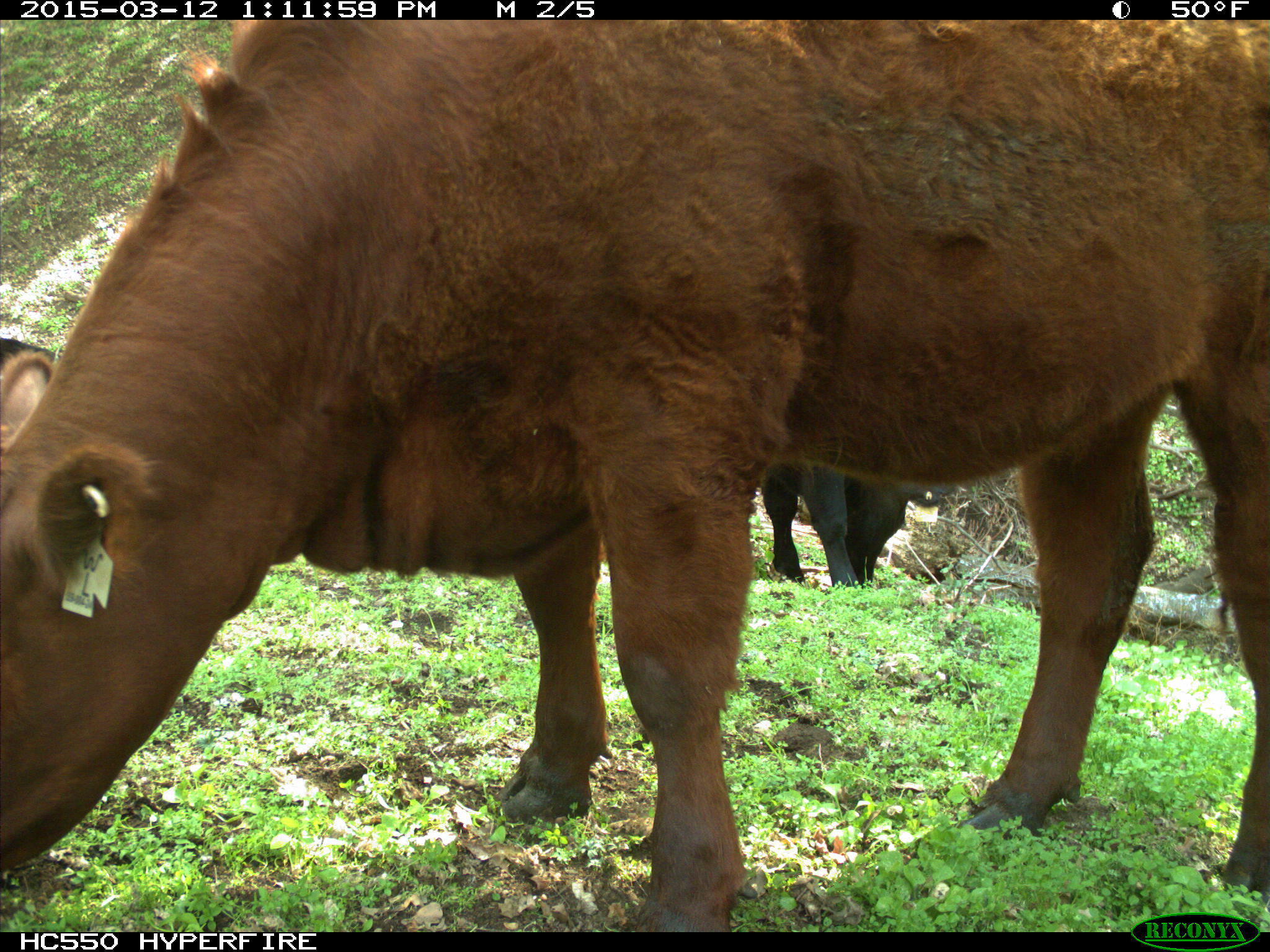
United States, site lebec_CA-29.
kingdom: Animalia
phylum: Chordata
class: Mammalia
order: Artiodactyla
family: Bovidae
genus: Bos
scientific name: Bos taurus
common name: domestic cow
Bos taurus (domestic cow).